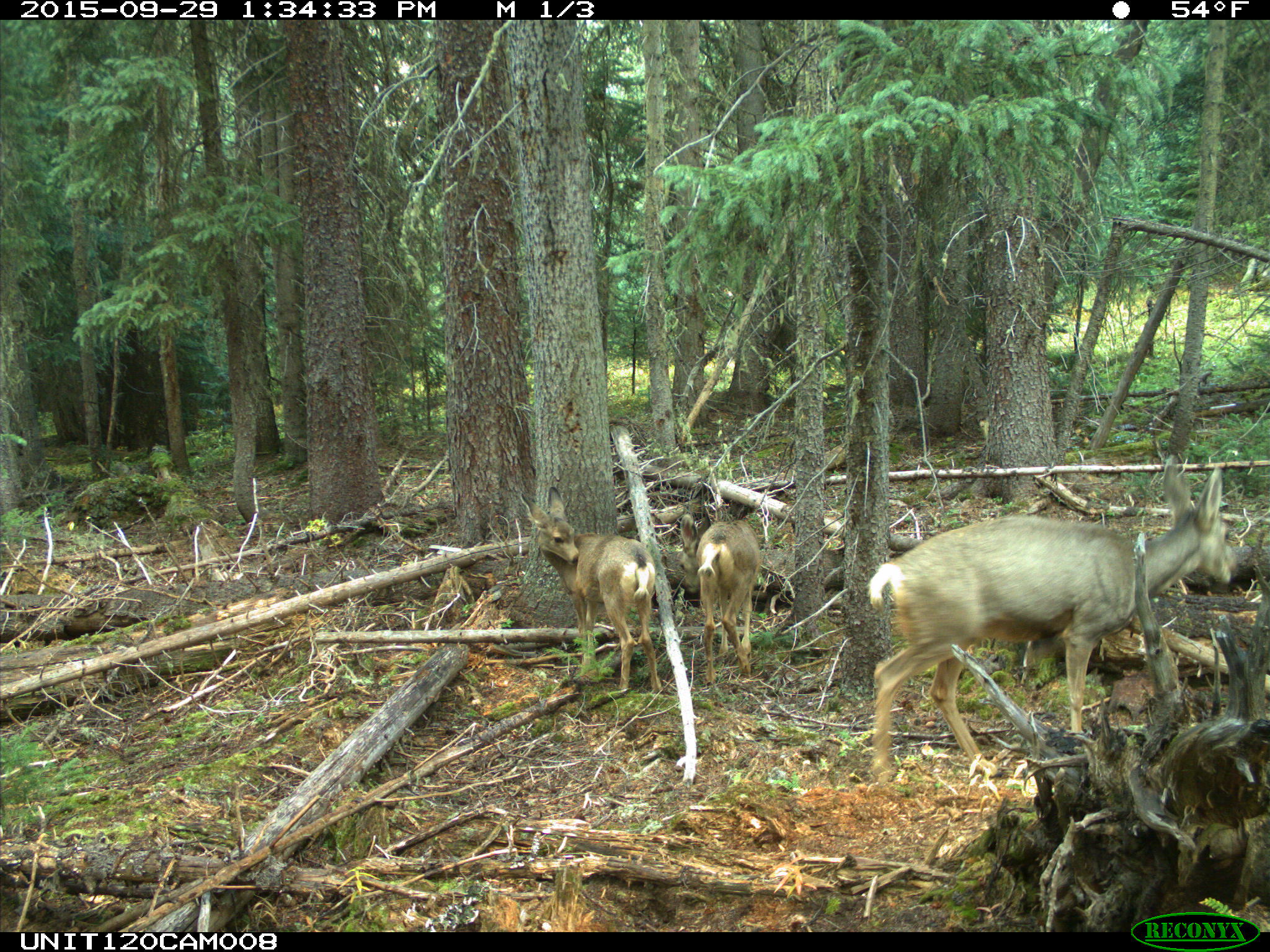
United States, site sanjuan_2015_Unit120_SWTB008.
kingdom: Animalia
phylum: Chordata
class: Mammalia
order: Artiodactyla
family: Cervidae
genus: Odocoileus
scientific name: Odocoileus hemionus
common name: mule deer